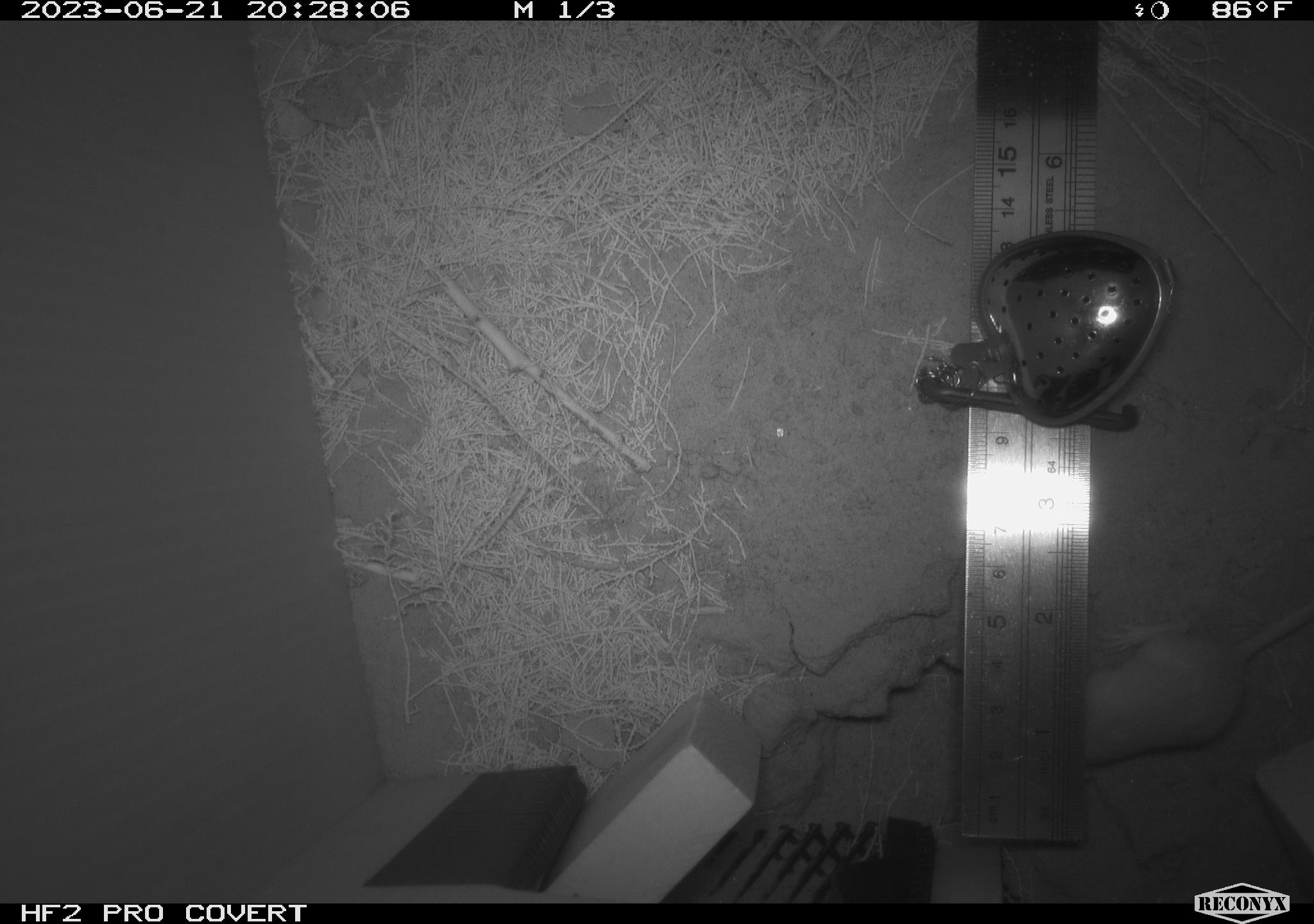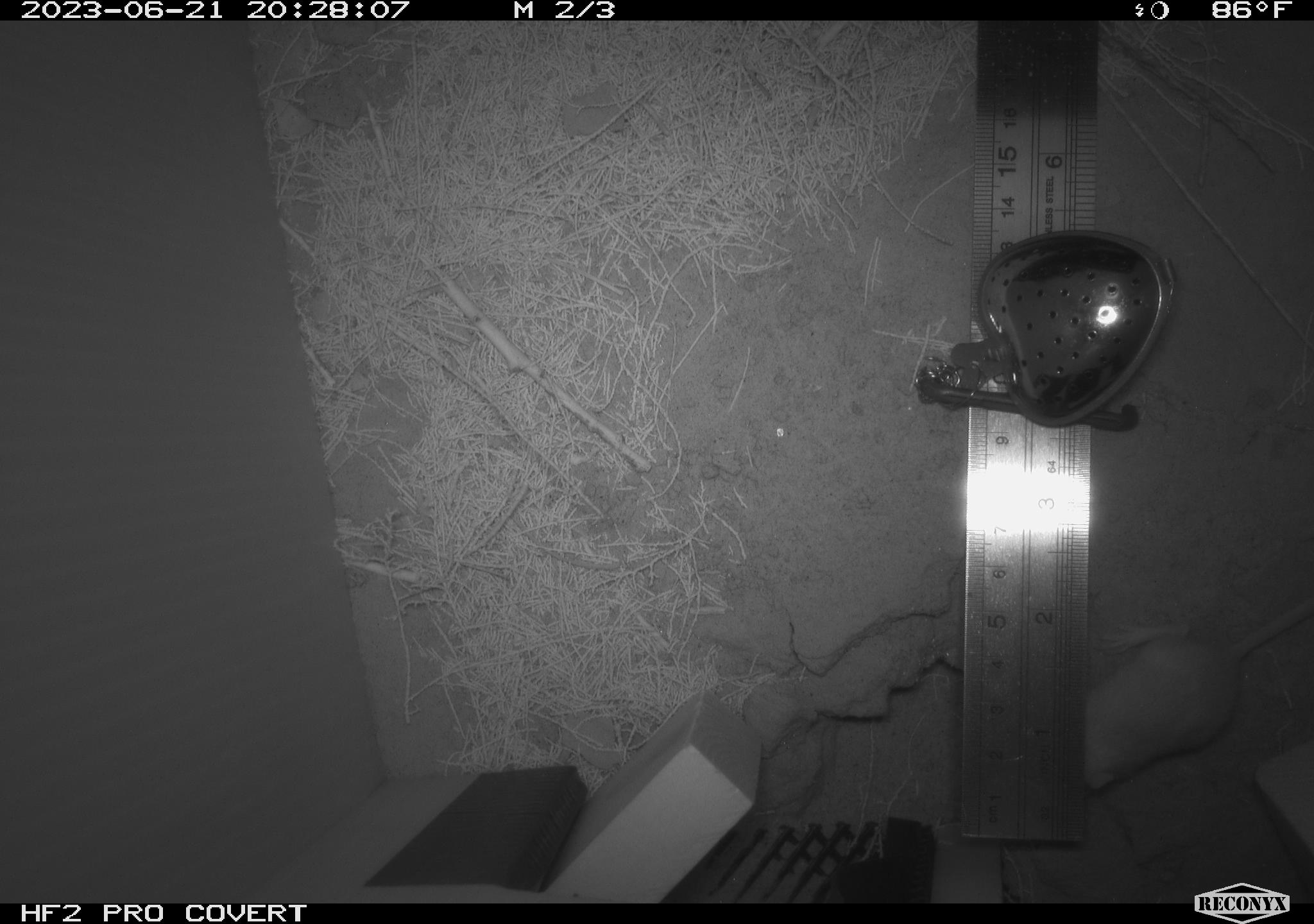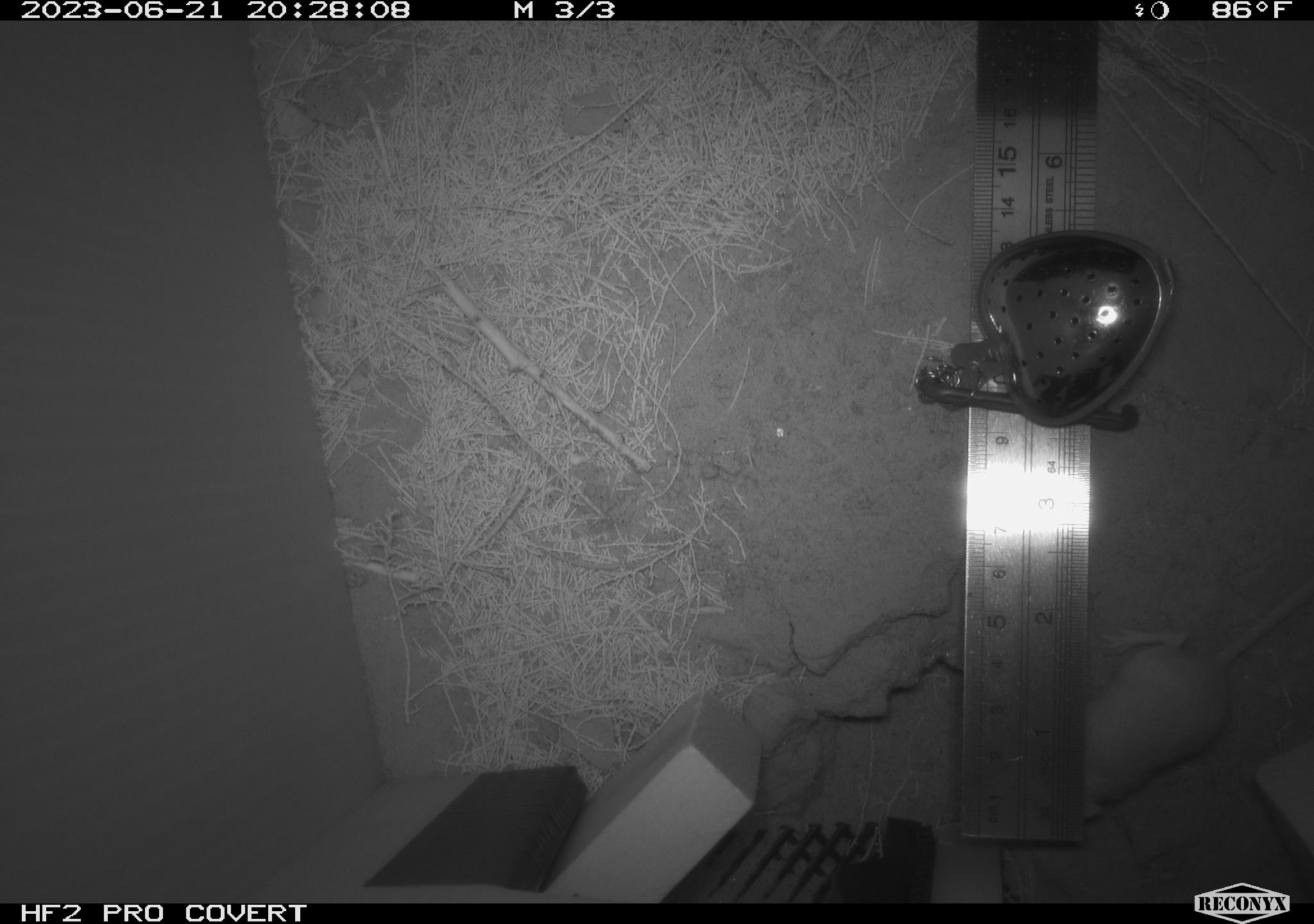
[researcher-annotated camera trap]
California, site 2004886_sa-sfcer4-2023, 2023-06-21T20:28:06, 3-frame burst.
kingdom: Animalia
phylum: Chordata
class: Mammalia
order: Rodentia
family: Heteromyidae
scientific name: Heteromyidae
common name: kangaroo rats and pocket mice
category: heteromyidae family